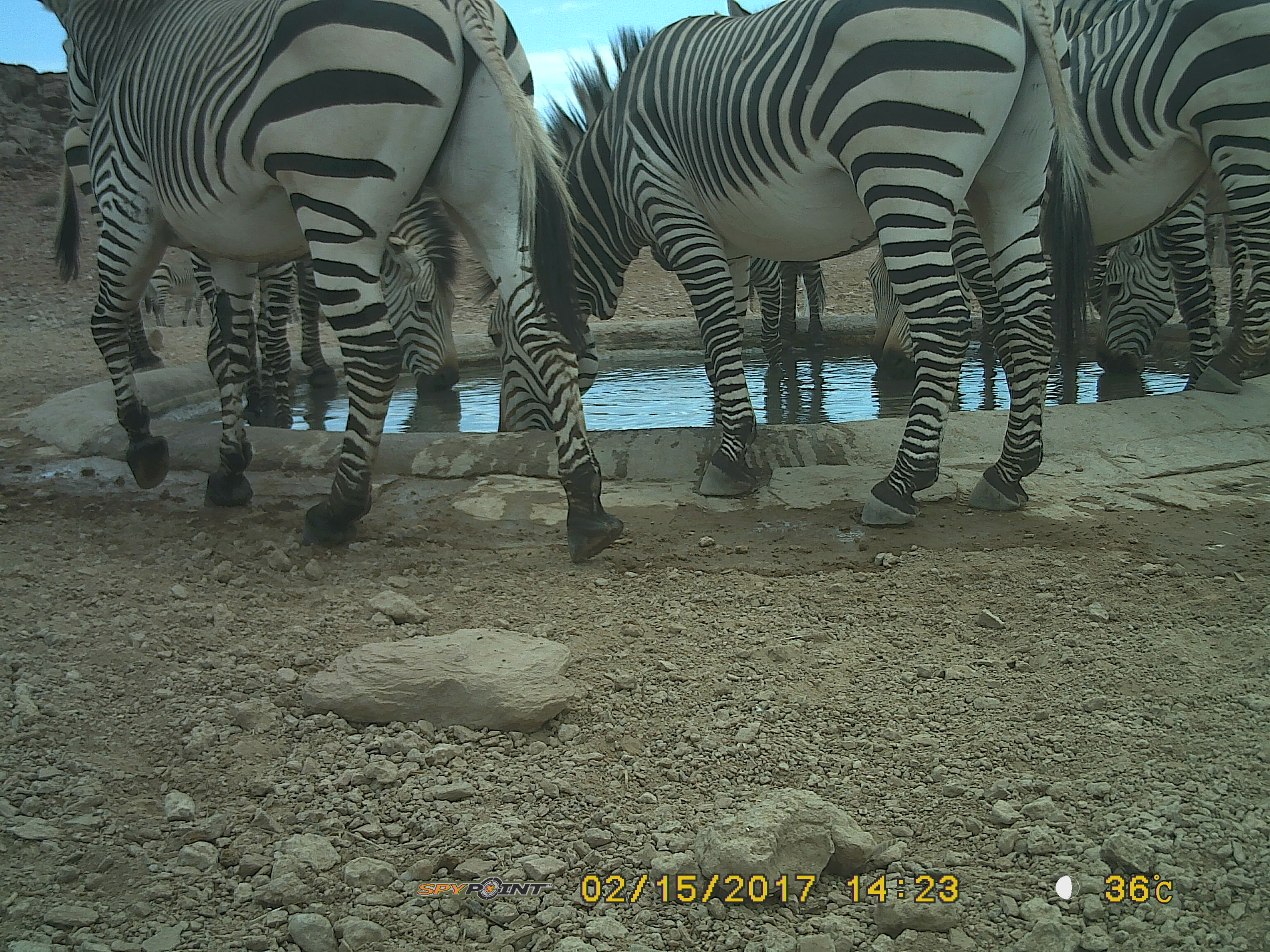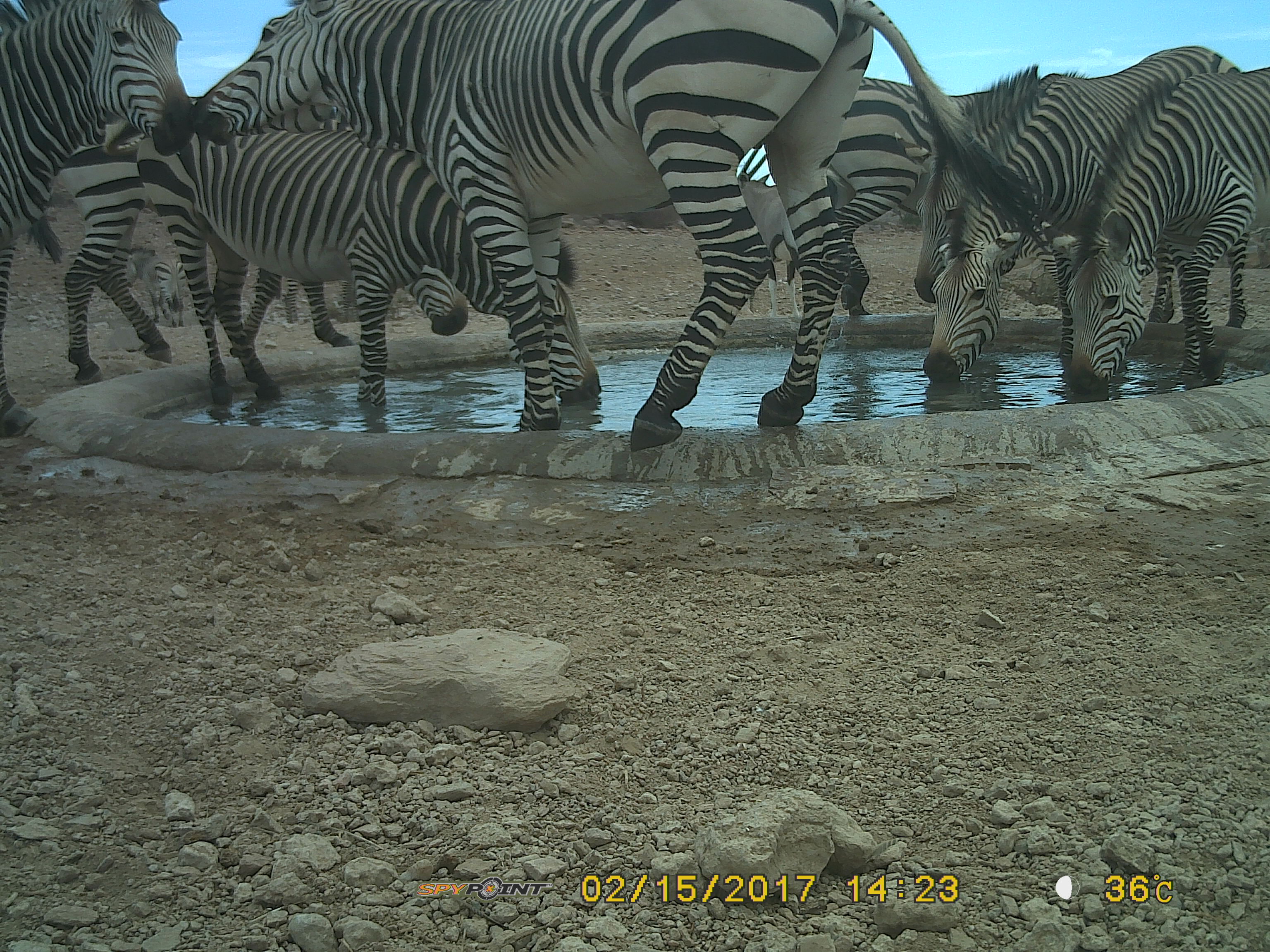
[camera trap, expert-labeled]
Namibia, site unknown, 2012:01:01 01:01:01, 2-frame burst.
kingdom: Animalia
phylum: Chordata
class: Mammalia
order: Perissodactyla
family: Equidae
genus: Equus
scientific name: Equus zebra hartmannae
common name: hartmann's mountain zebra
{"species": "Equus zebra hartmannae (hartmann's mountain zebra)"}